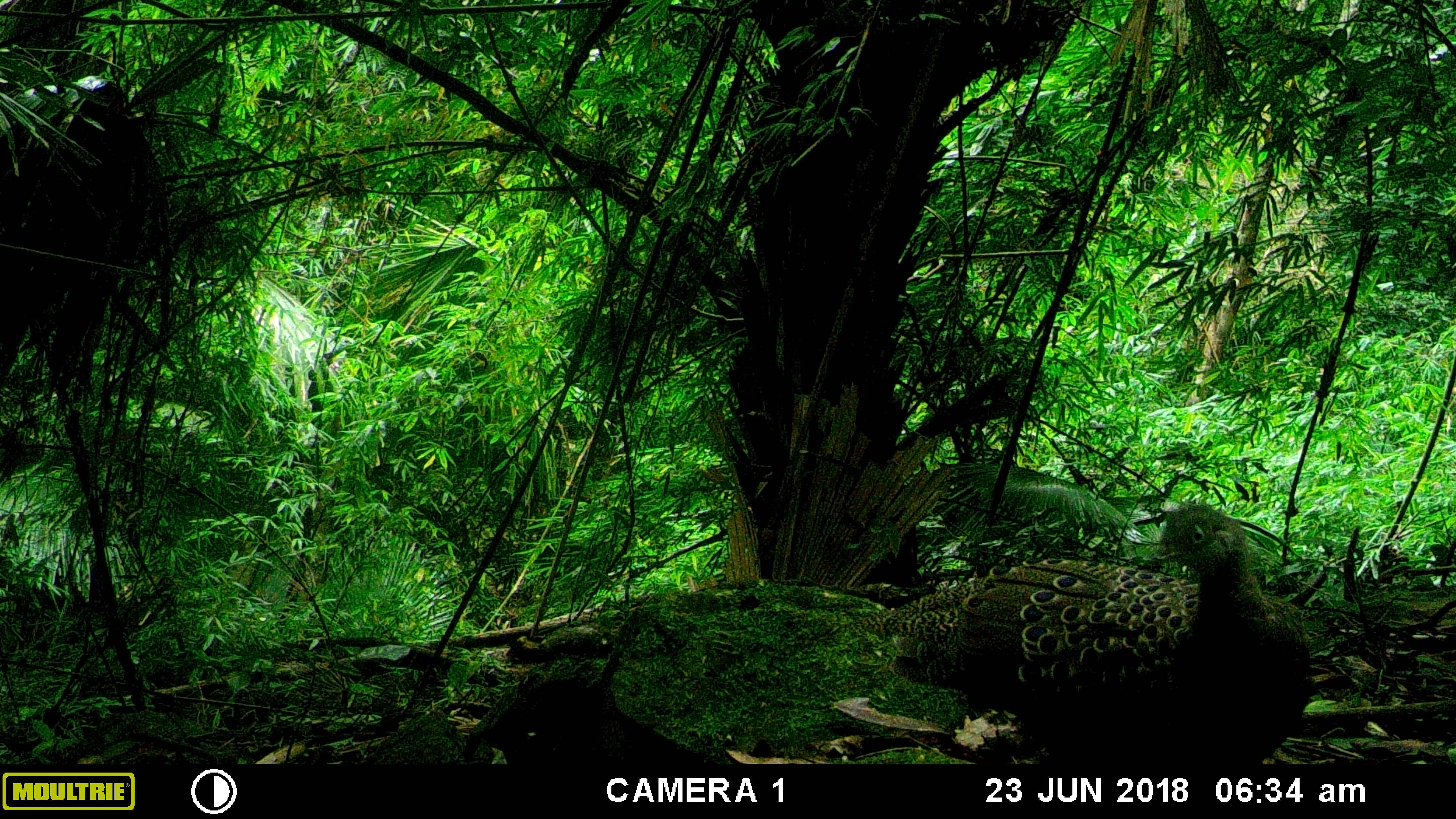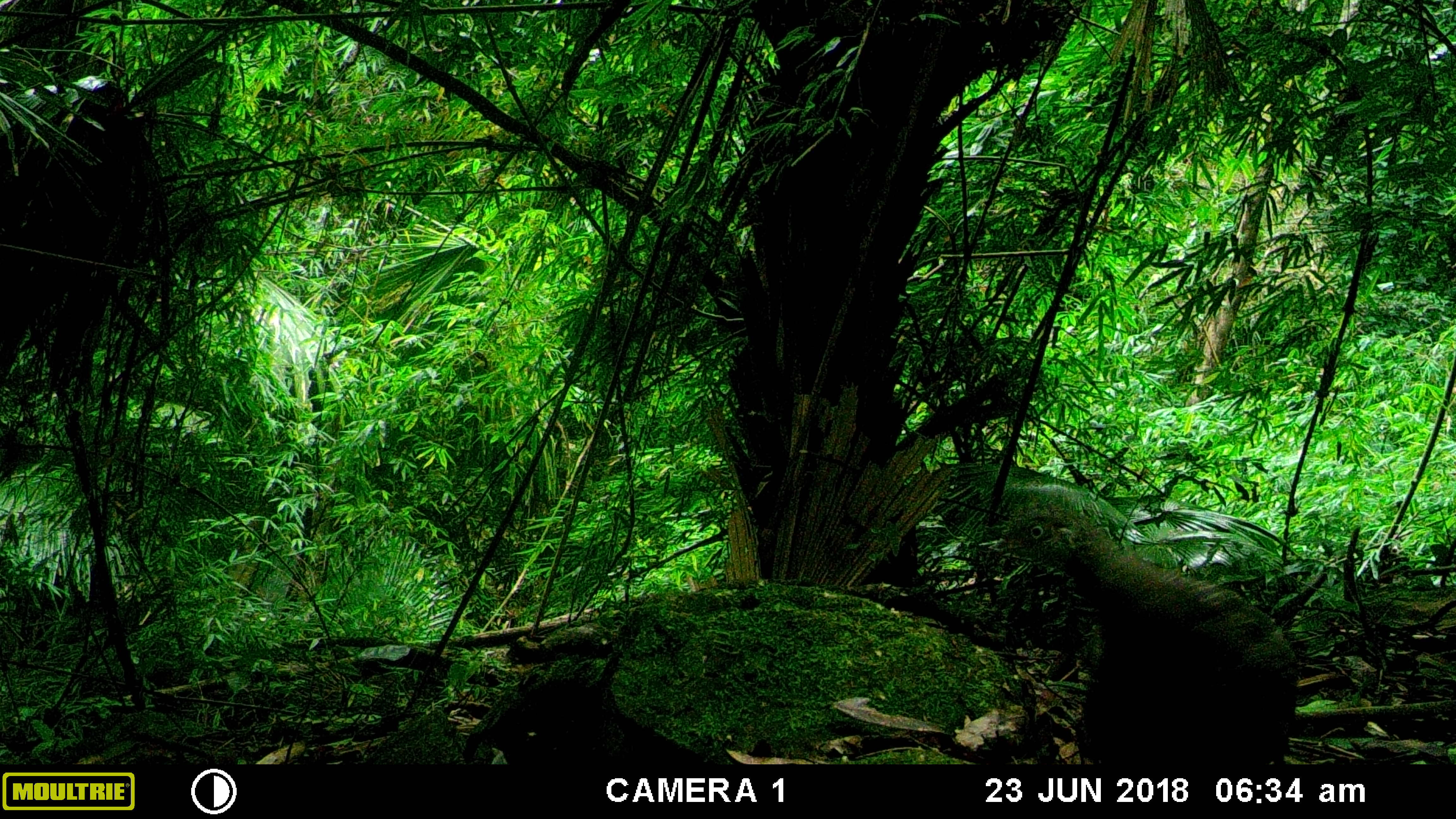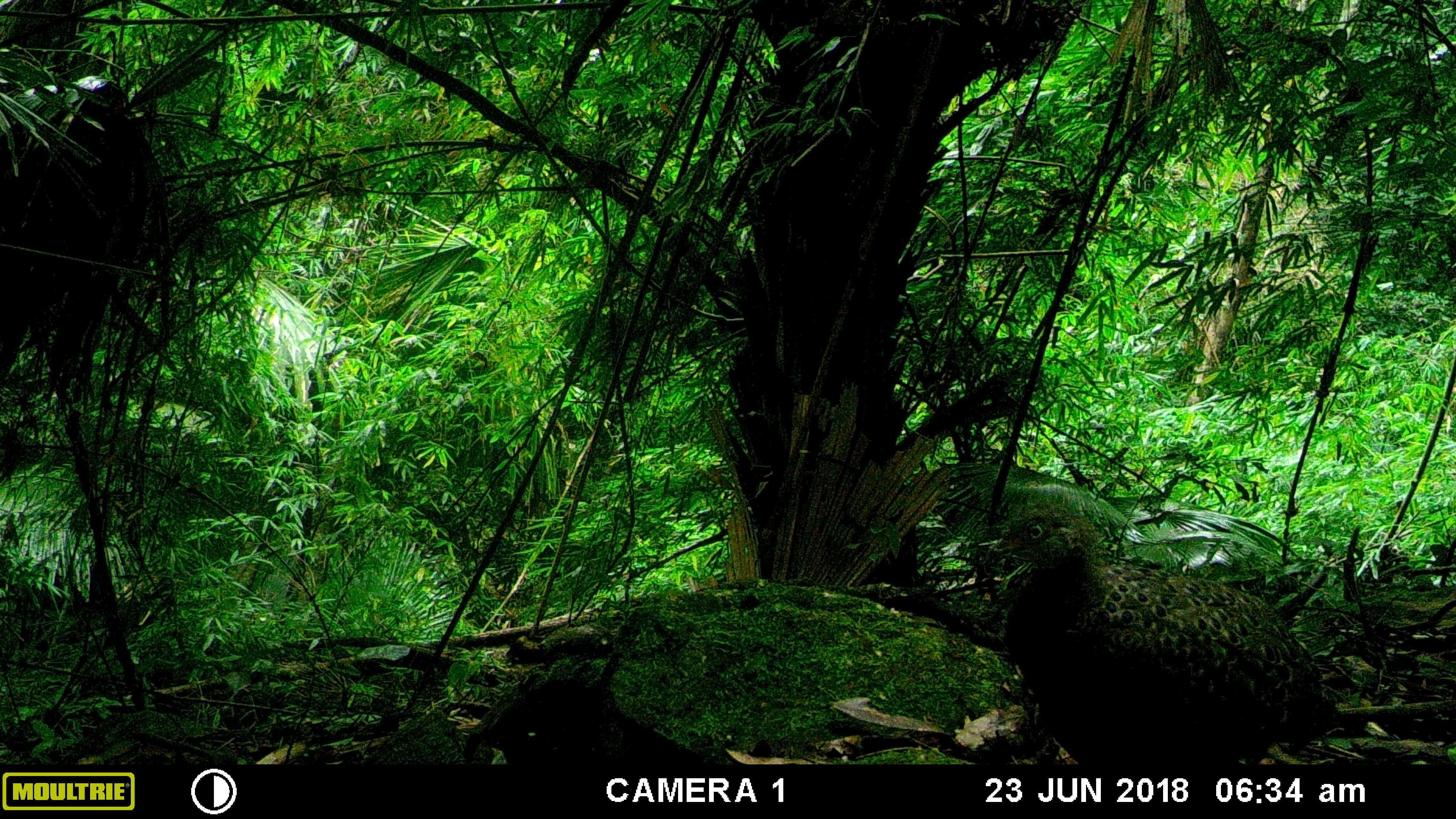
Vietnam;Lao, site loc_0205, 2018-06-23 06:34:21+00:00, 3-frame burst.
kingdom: Animalia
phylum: Chordata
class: Aves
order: Galliformes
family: Phasianidae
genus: Polyplectron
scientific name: Polyplectron bicalcaratum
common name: gray peacock-pheasant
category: grey peacock pheasant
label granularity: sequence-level